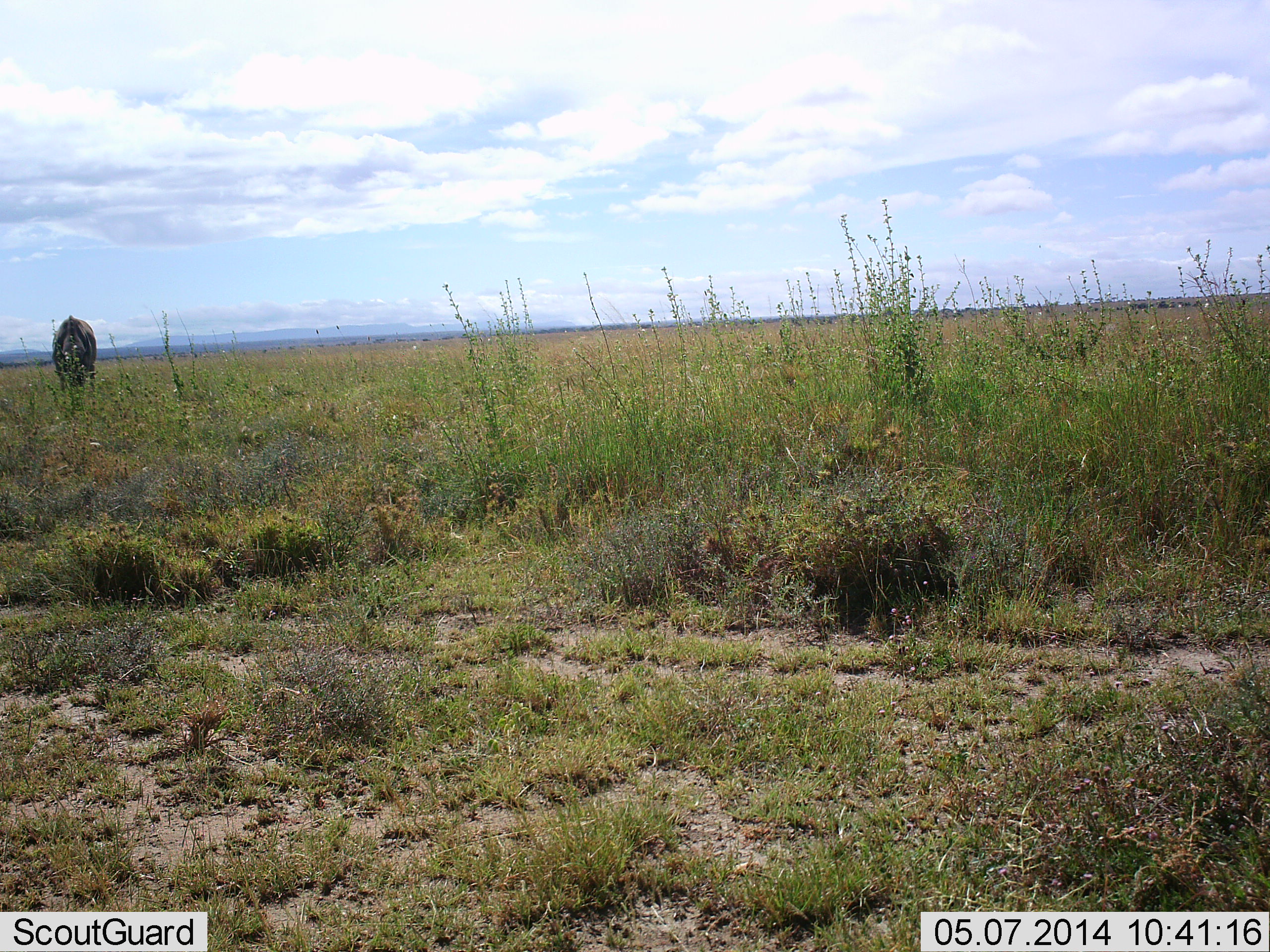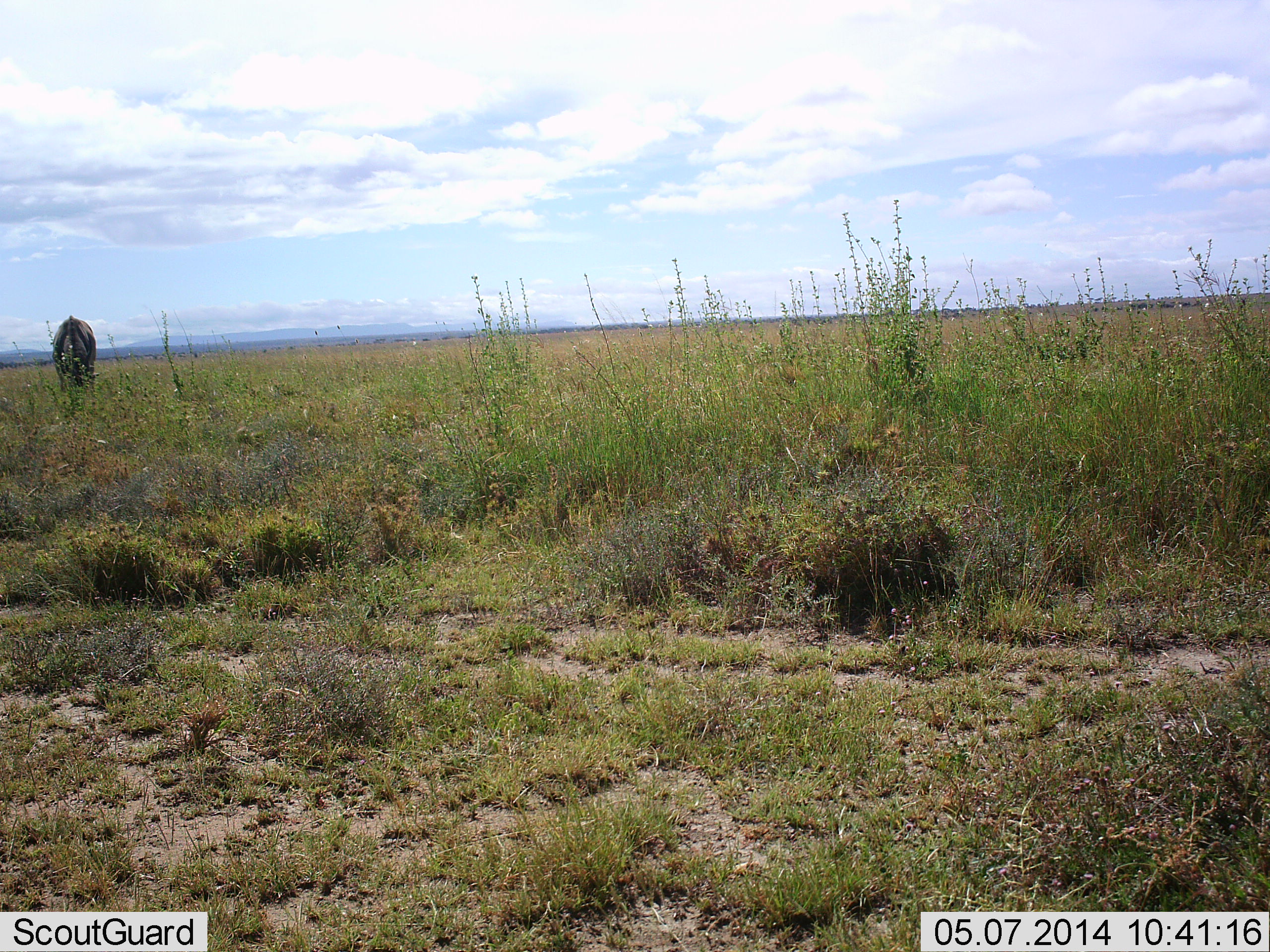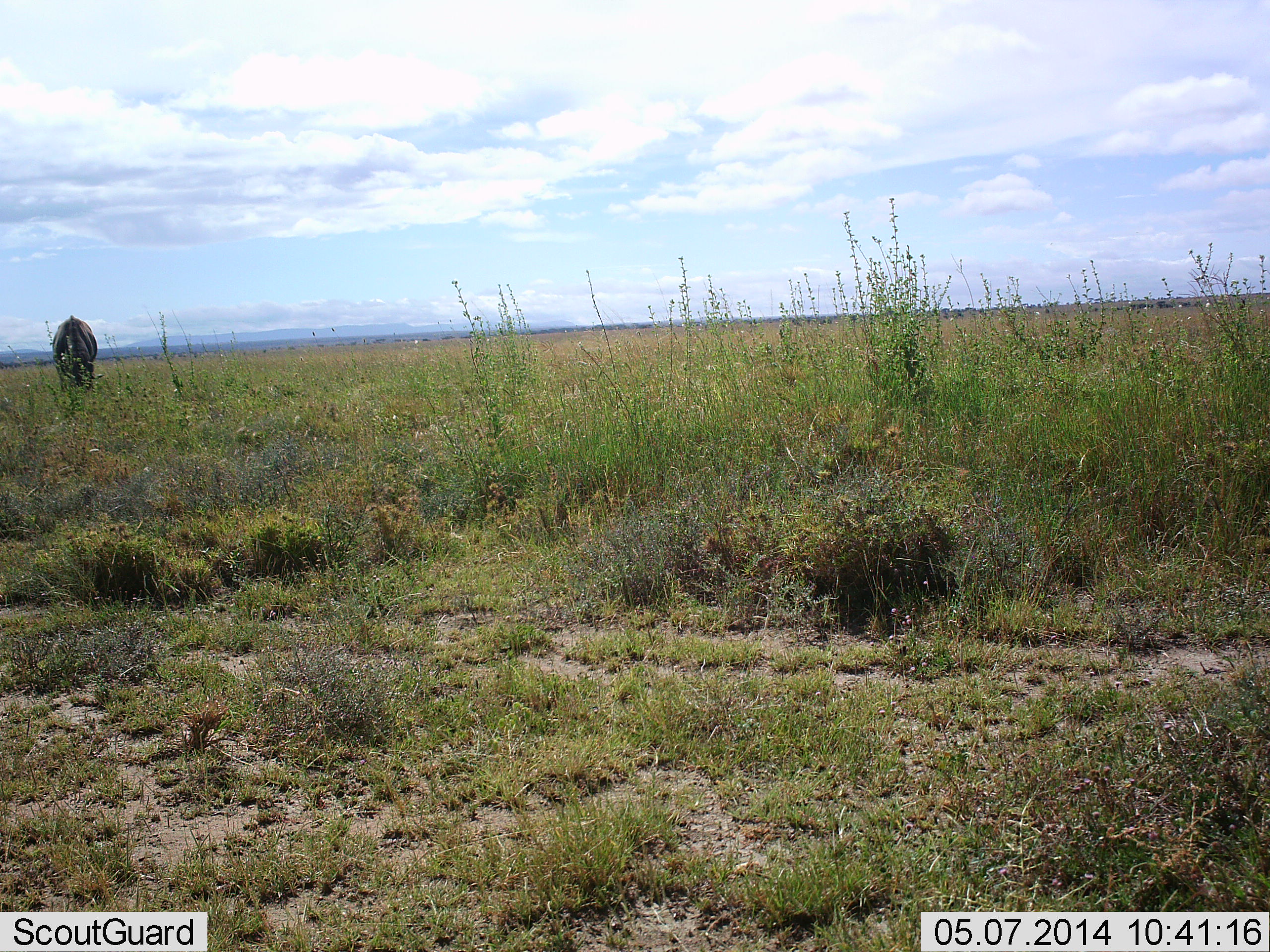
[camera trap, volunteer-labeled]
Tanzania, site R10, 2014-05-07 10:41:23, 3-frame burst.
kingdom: Animalia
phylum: Chordata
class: Mammalia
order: Artiodactyla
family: Bovidae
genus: Connochaetes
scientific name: Connochaetes taurinus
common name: blue wildebeest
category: wildebeest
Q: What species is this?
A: Wildebeest (blue wildebeest) (Connochaetes taurinus).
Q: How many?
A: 1.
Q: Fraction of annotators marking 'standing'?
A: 60%.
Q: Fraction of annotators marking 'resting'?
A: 0%.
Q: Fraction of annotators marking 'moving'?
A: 10%.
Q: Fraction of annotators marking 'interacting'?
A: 0%.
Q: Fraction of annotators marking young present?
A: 0%.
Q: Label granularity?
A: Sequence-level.